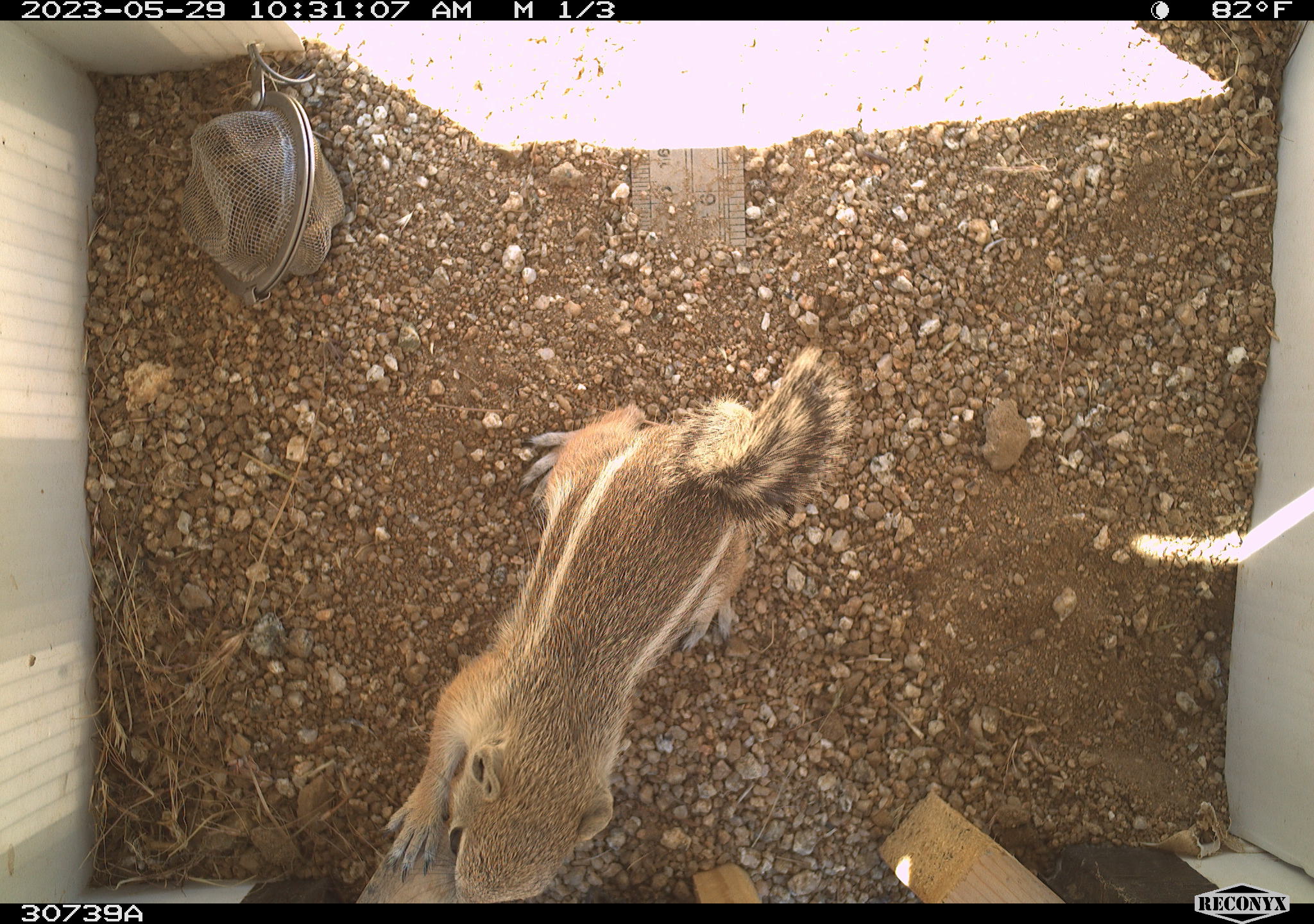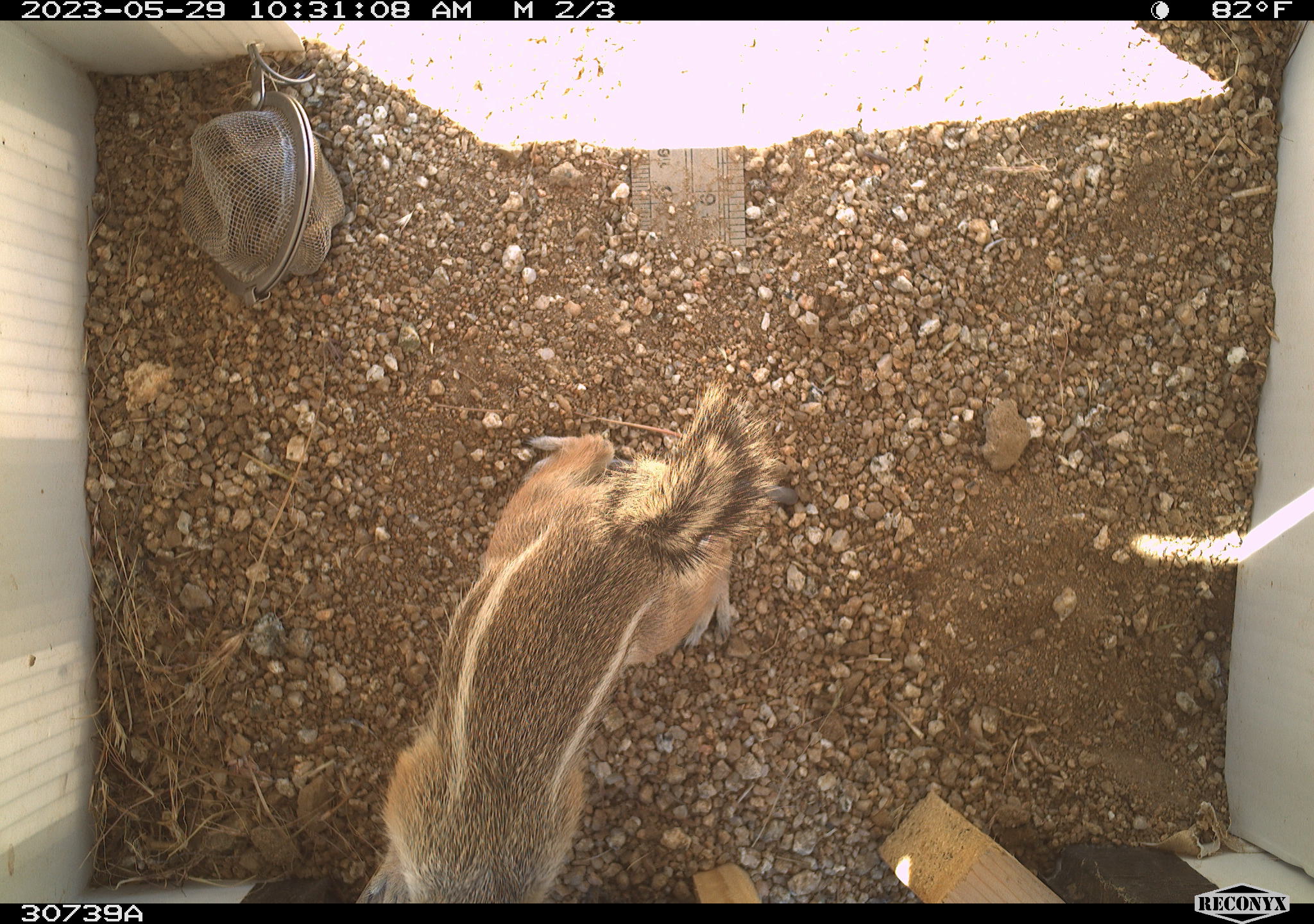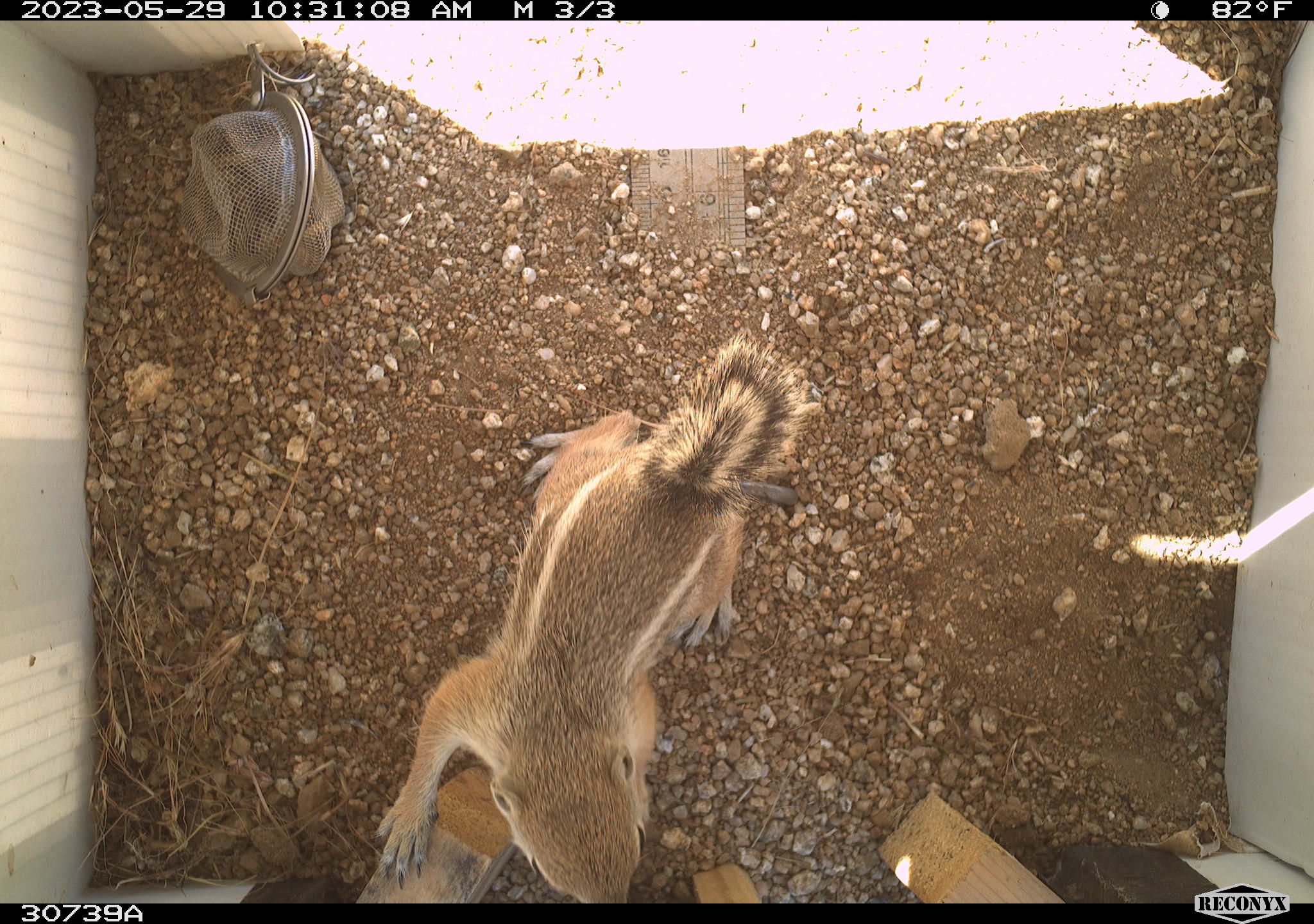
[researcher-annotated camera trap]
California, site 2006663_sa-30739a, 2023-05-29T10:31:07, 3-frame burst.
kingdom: Animalia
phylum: Chordata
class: Mammalia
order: Rodentia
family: Sciuridae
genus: Ammospermophilus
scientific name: Ammospermophilus leucurus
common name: white-tailed antelope squirrel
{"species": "white-tailed antelope squirrel (Ammospermophilus leucurus)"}